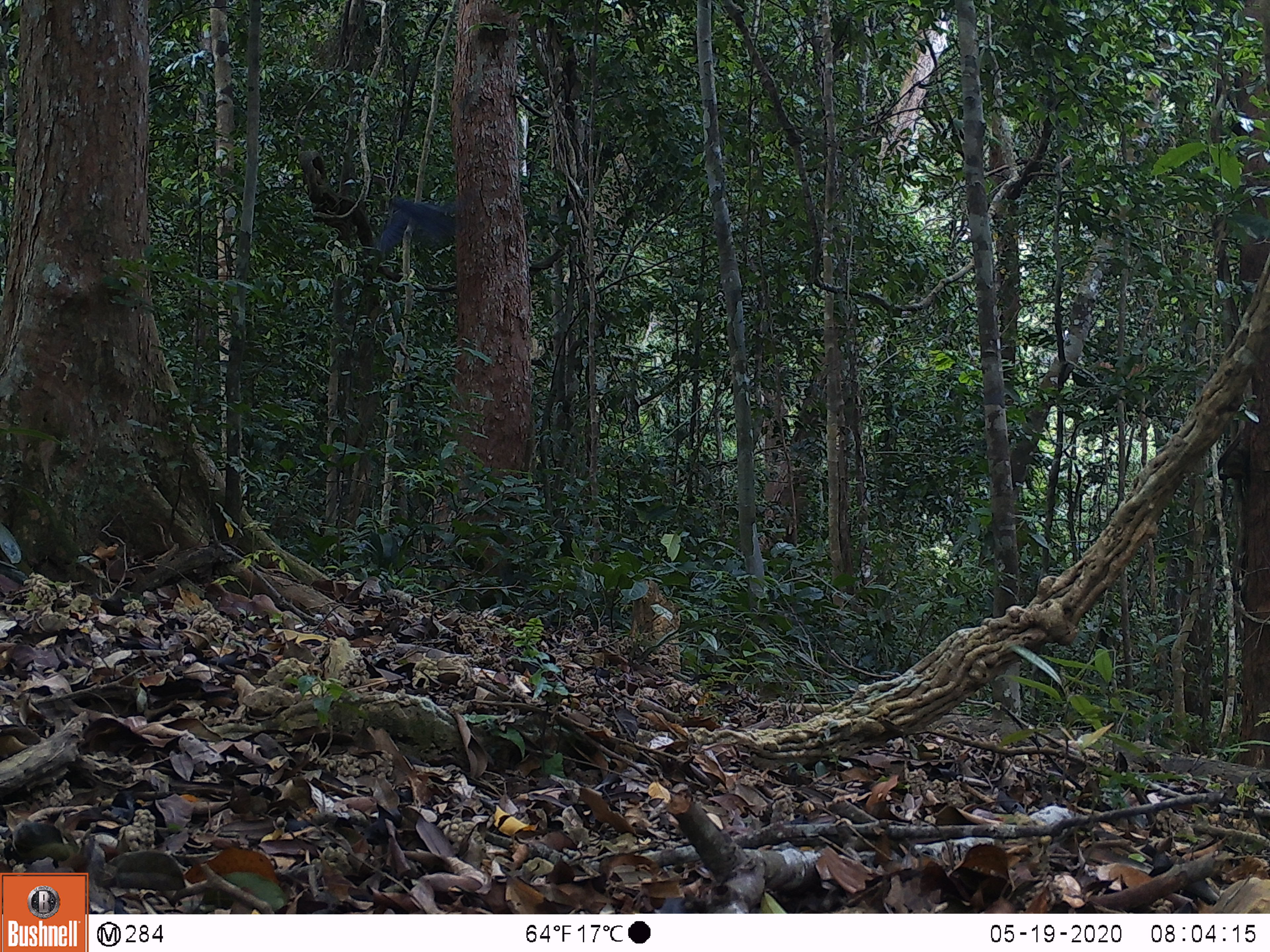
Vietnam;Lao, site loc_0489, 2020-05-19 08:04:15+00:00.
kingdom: Animalia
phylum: Chordata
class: Aves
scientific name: Aves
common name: bird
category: unidentified bird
Unidentified bird (bird) (Aves). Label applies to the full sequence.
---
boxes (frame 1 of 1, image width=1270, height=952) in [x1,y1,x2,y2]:
unidentified bird: [376,195,457,252]